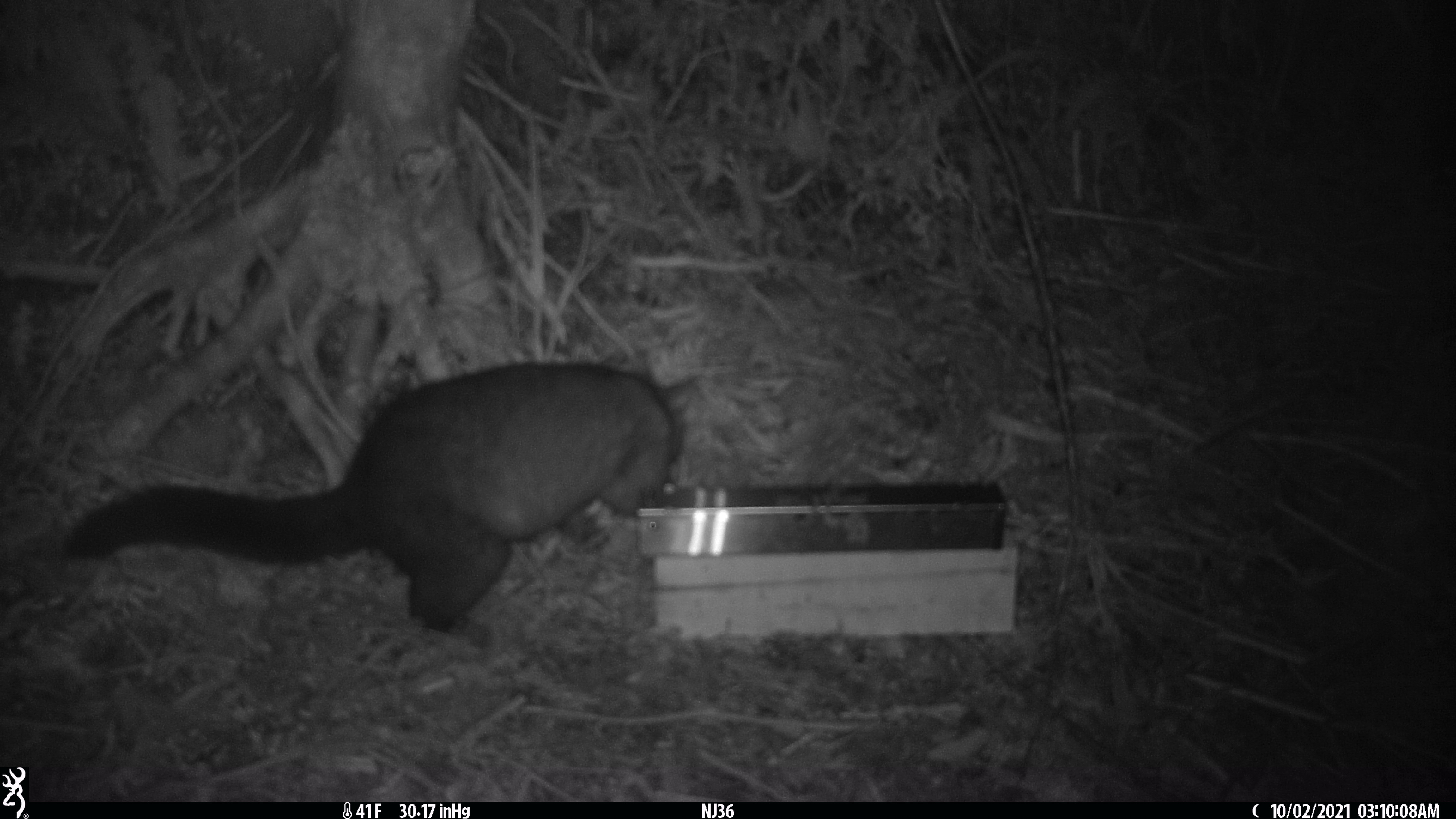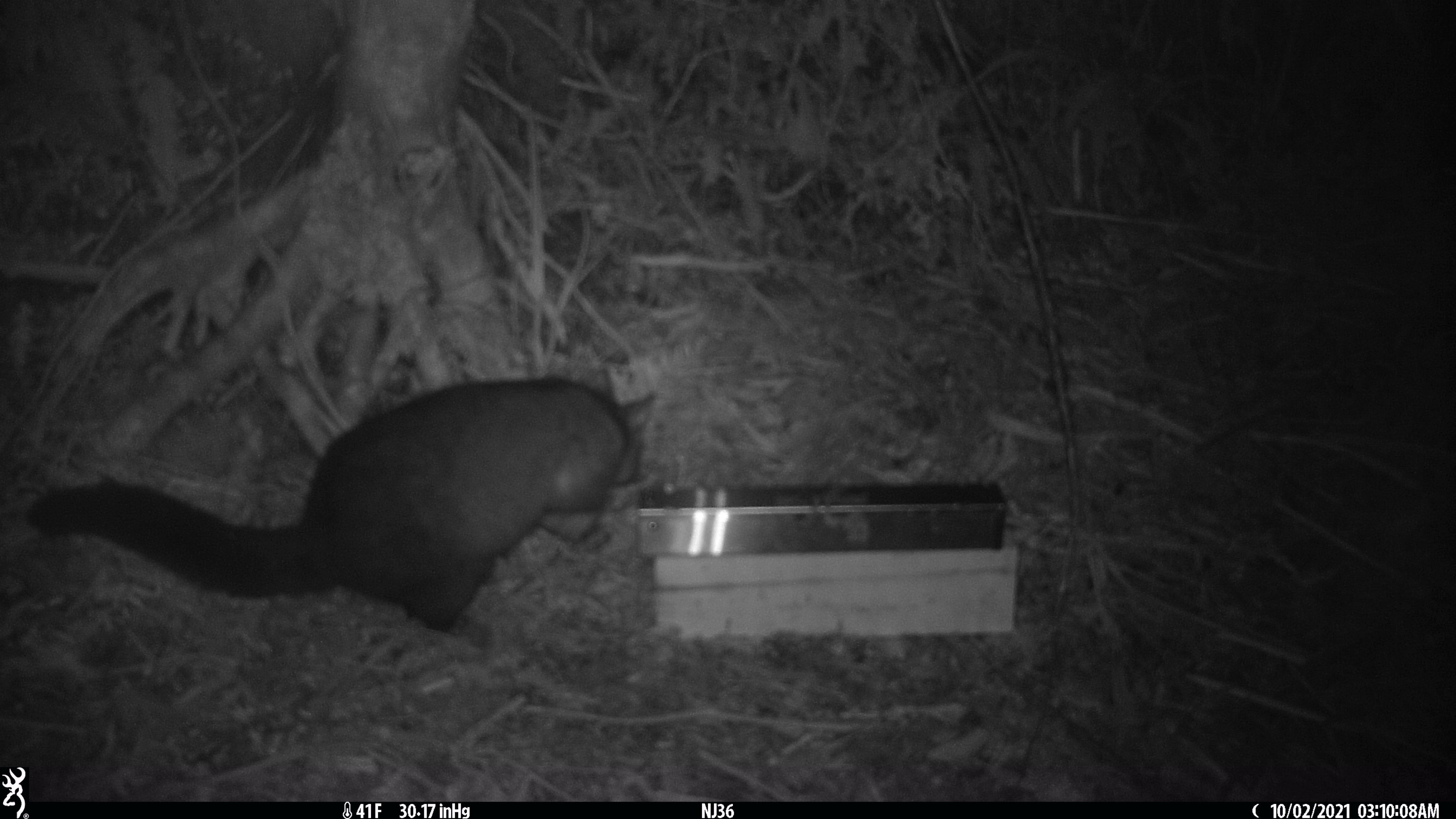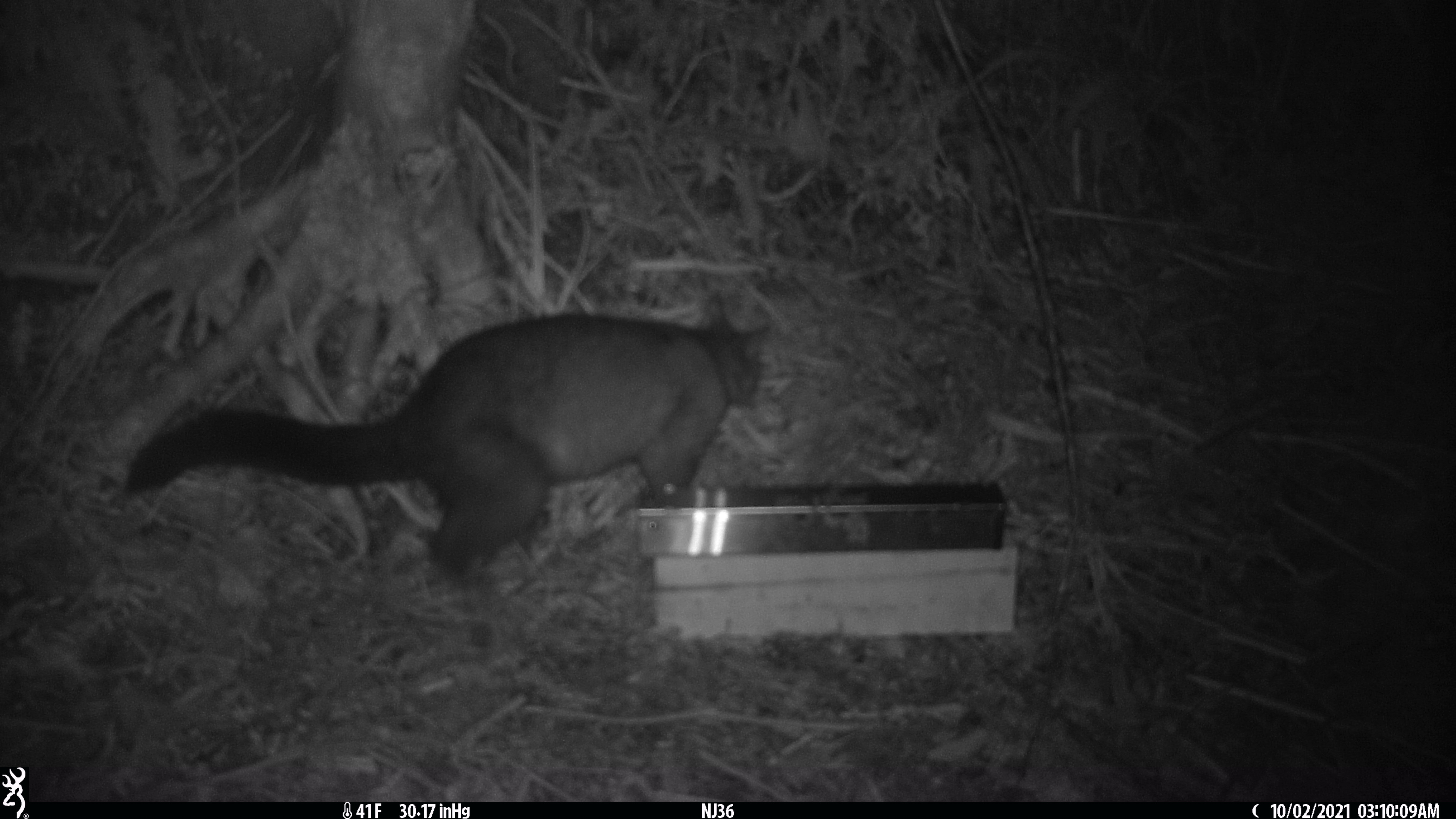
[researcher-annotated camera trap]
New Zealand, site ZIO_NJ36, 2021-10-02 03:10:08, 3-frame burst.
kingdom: Animalia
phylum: Chordata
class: Mammalia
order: Diprotodontia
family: Phalangeridae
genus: Trichosurus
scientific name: Trichosurus vulpecula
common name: common brushtail possum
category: possum